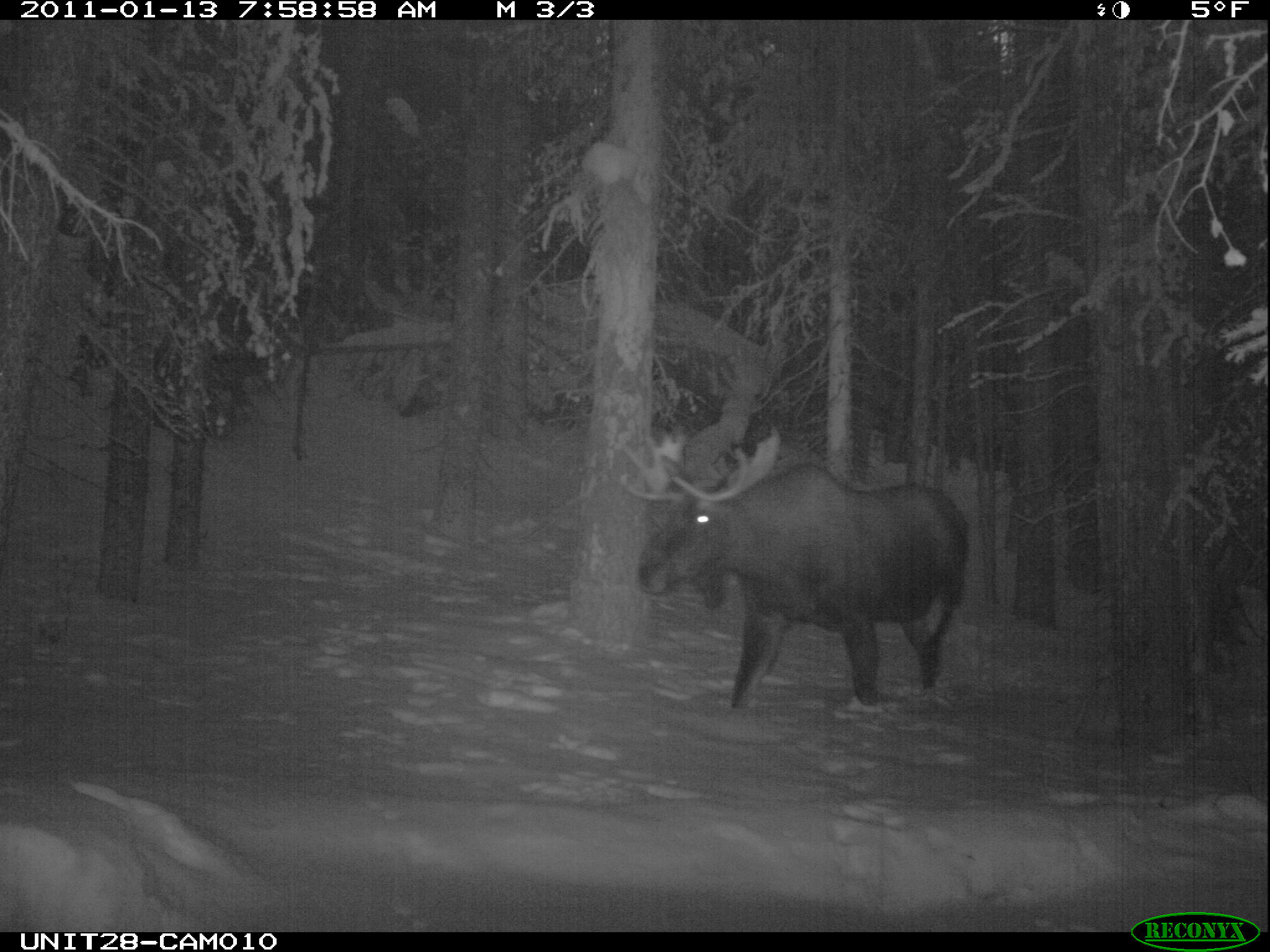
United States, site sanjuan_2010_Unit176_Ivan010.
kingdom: Animalia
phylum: Chordata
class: Mammalia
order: Artiodactyla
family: Cervidae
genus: Alces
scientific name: Alces alces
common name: moose